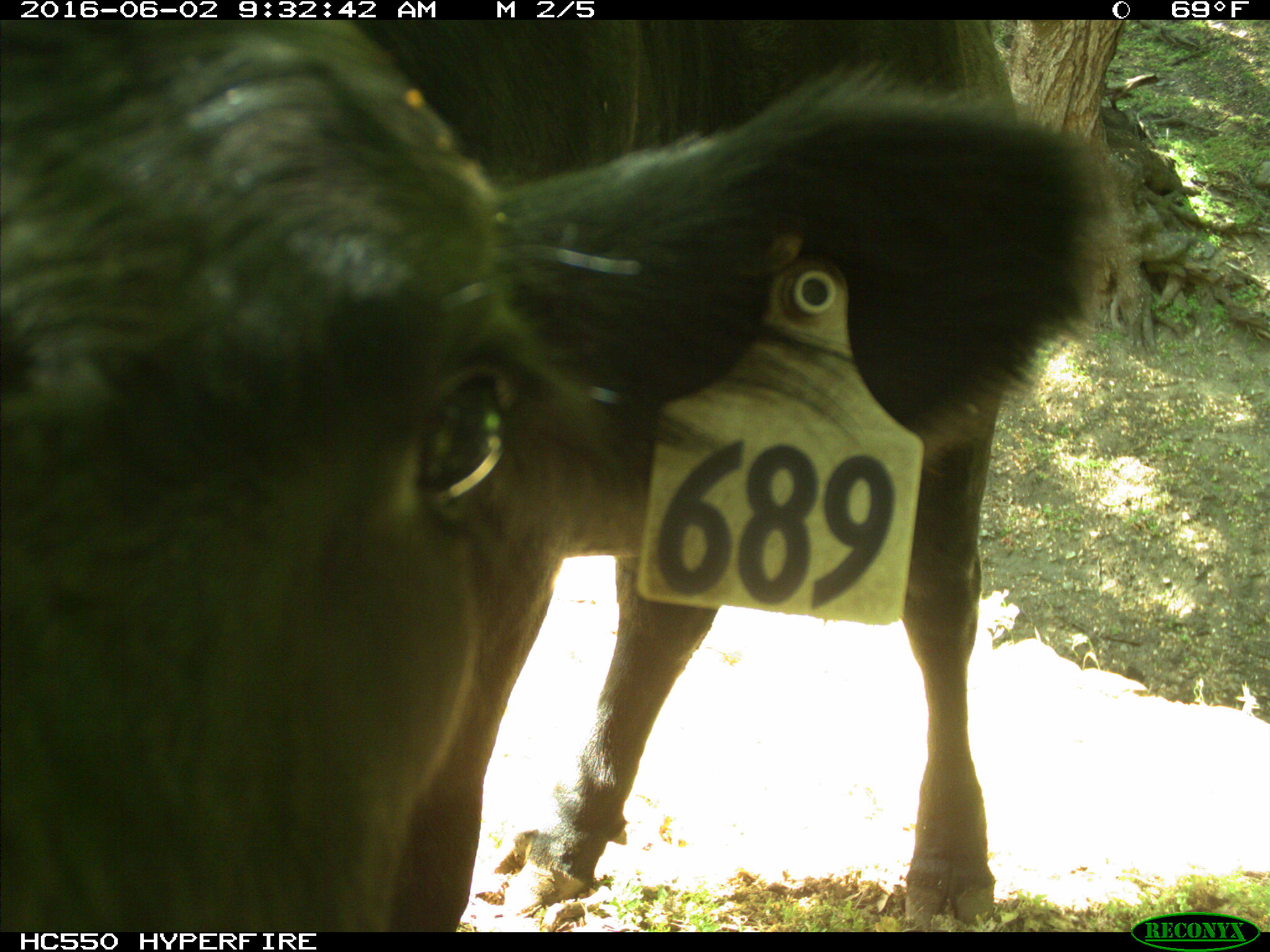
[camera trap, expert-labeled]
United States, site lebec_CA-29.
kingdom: Animalia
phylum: Chordata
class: Mammalia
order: Artiodactyla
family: Bovidae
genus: Bos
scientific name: Bos taurus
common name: domestic cow